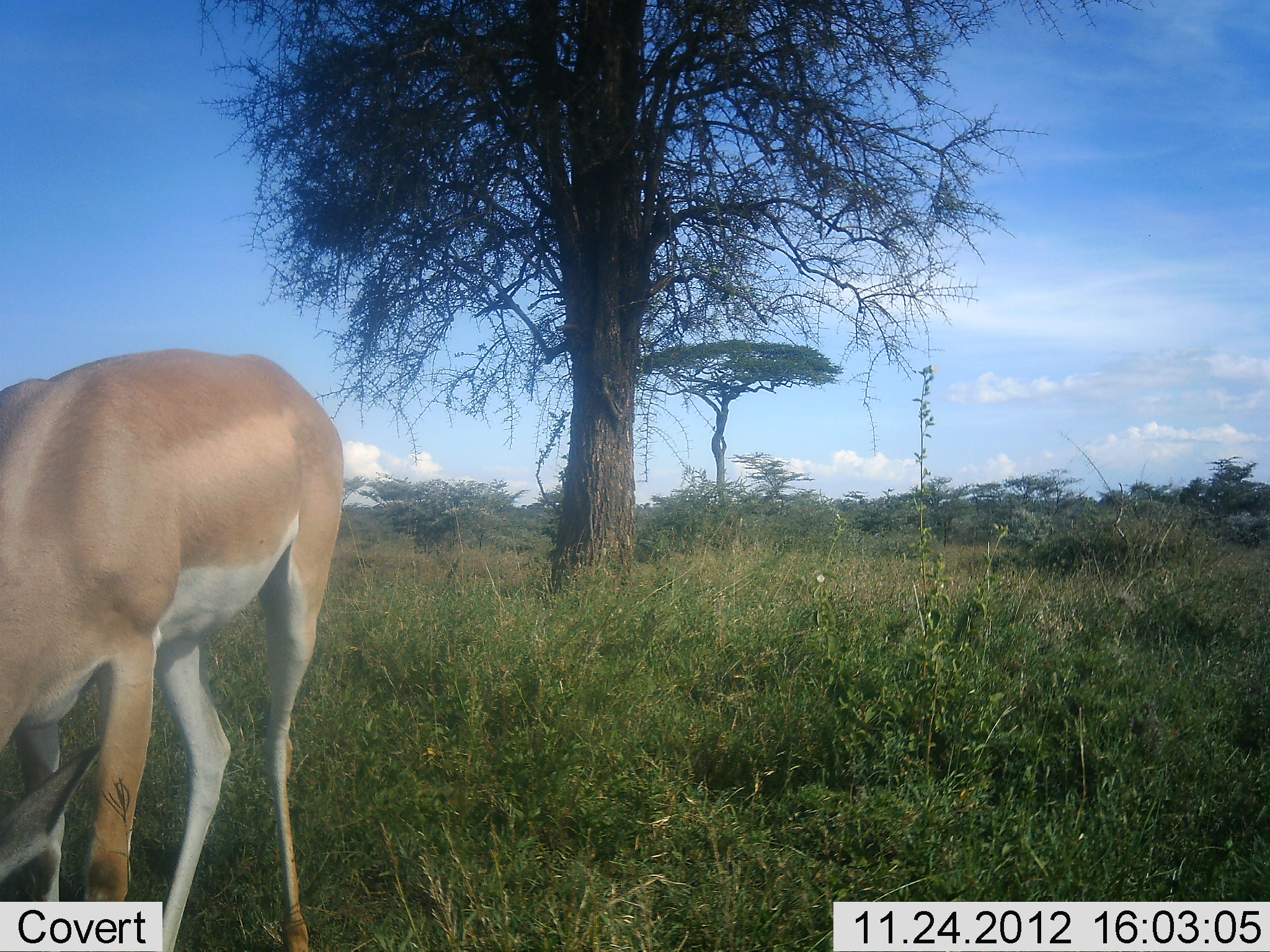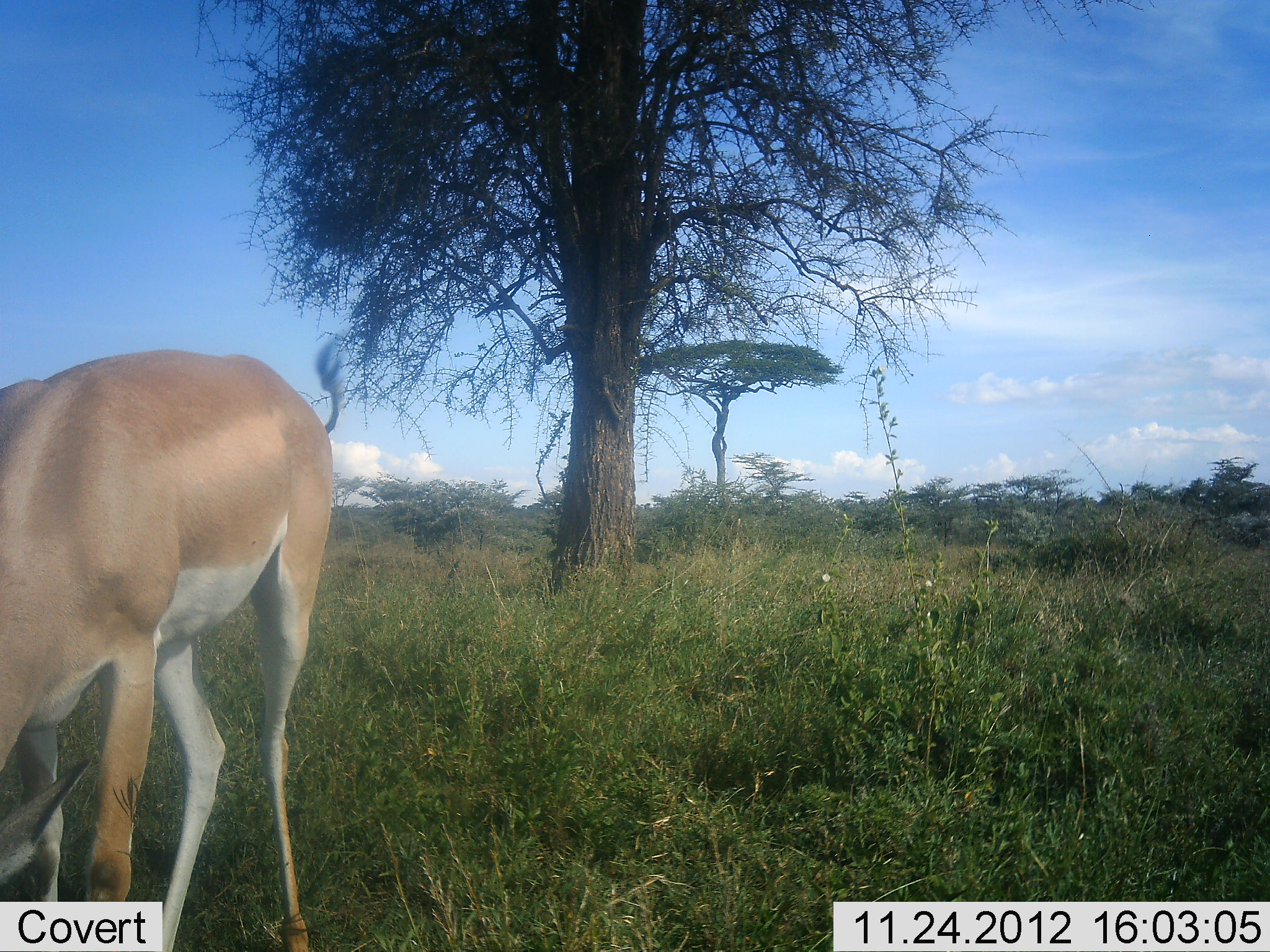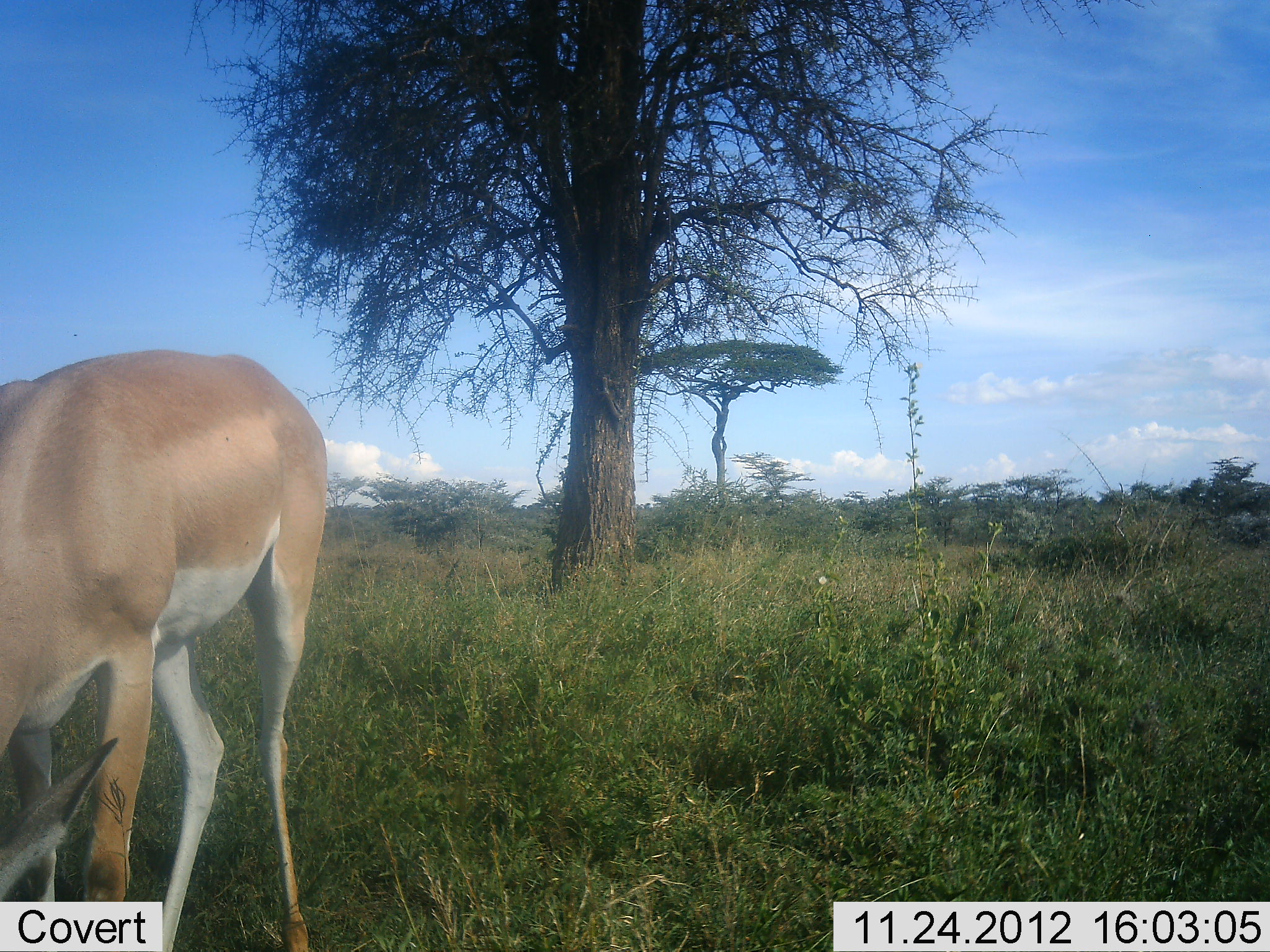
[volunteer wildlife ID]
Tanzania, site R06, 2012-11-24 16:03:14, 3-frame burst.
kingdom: Animalia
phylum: Chordata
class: Mammalia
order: Artiodactyla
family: Bovidae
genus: Nanger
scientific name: Nanger granti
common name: grant's gazelle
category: gazellegrants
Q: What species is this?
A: Gazellegrants (grant's gazelle) (Nanger granti).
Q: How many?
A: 1.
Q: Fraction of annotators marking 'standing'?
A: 40%.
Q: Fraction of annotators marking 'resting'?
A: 0%.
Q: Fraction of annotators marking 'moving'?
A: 10%.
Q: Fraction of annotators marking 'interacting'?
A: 0%.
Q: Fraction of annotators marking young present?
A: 0%.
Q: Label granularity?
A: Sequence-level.